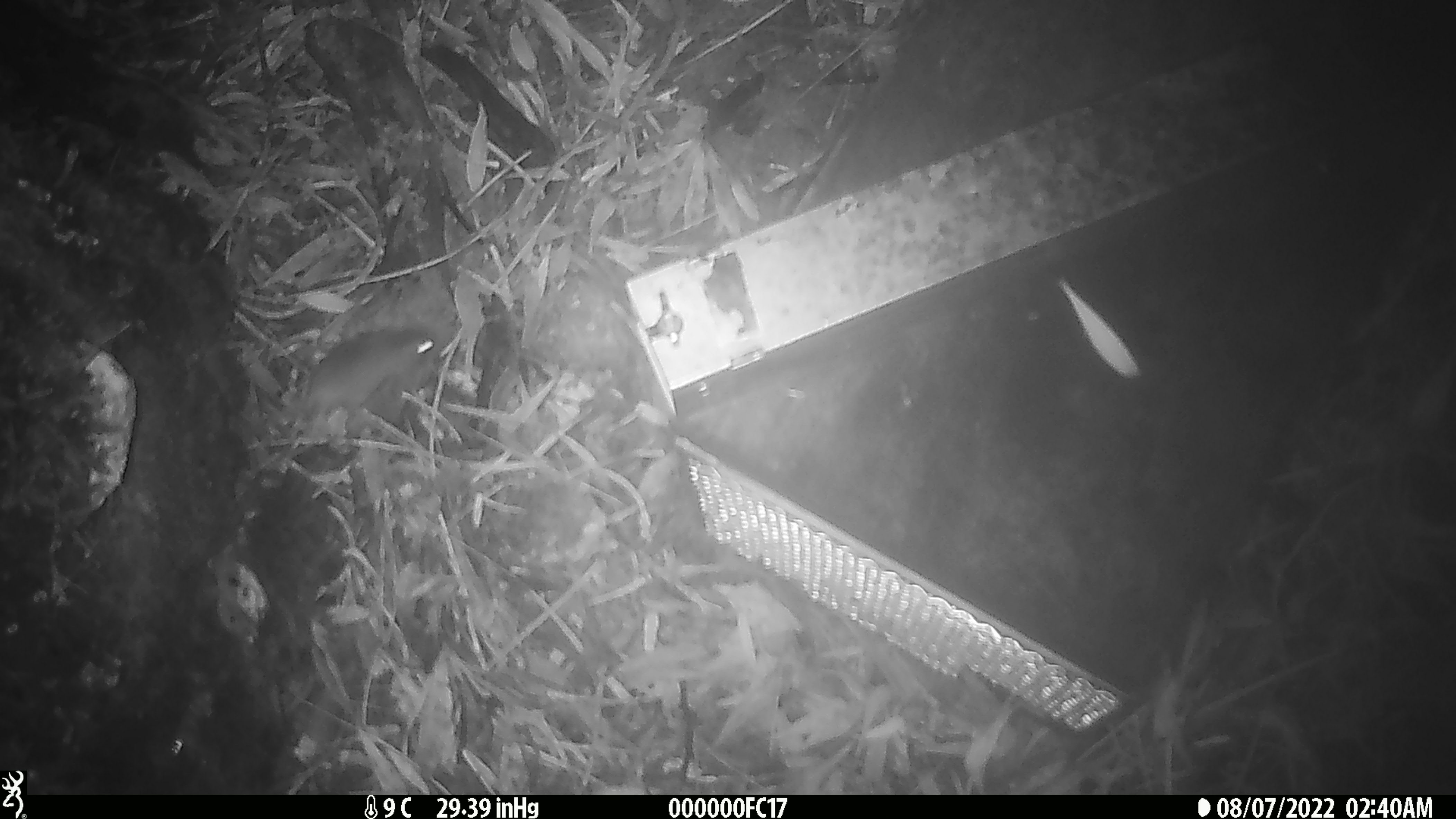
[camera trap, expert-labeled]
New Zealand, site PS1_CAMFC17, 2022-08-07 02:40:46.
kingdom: Animalia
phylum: Chordata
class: Mammalia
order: Rodentia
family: Muridae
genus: Mus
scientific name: Mus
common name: mouse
Mouse (Mus).